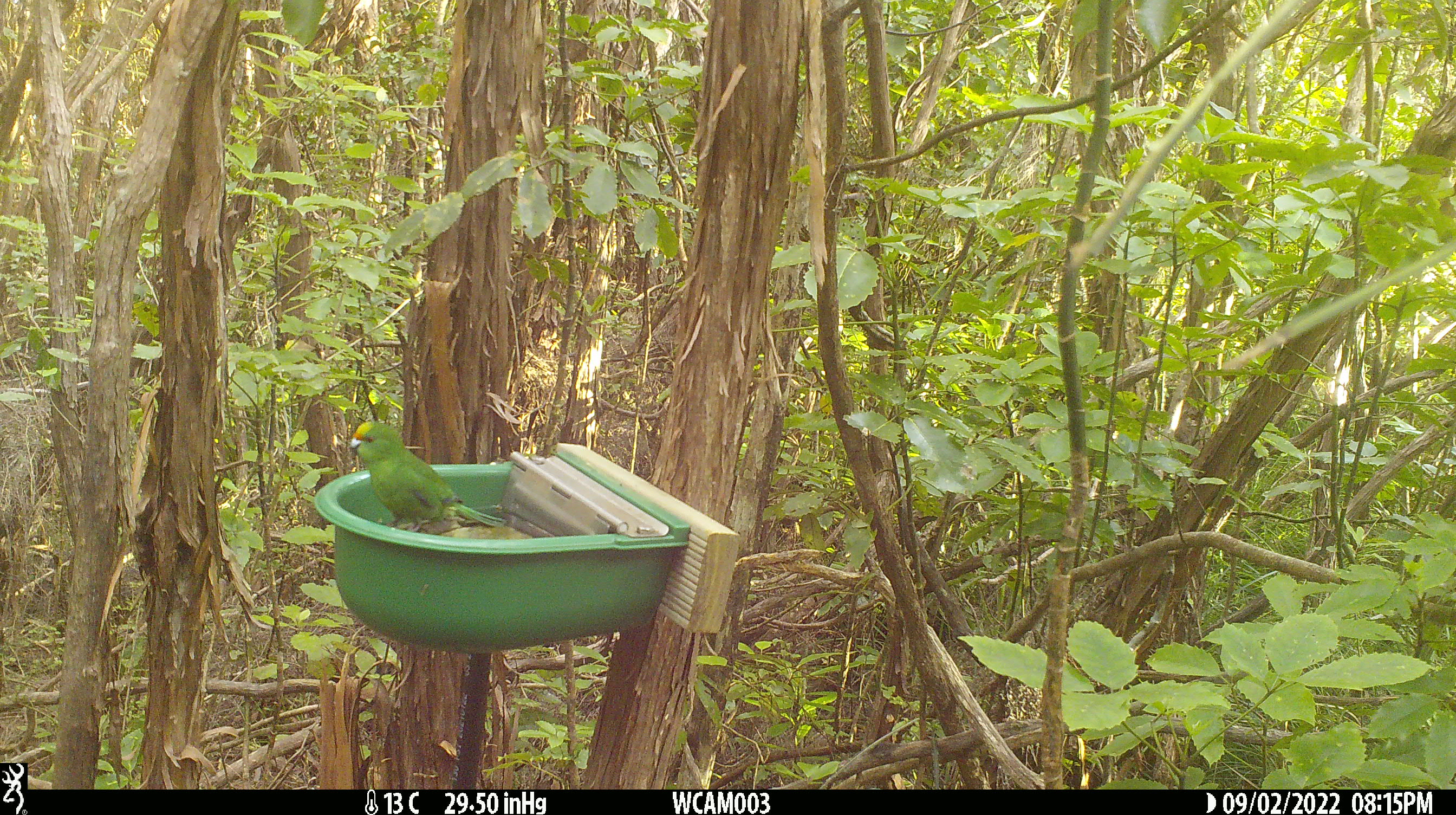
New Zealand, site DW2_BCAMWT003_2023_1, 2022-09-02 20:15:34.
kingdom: Animalia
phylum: Chordata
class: Aves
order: Psittaciformes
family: Psittaculidae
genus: Cyanoramphus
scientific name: Cyanoramphus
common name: parakeet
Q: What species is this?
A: Parakeet (Cyanoramphus).